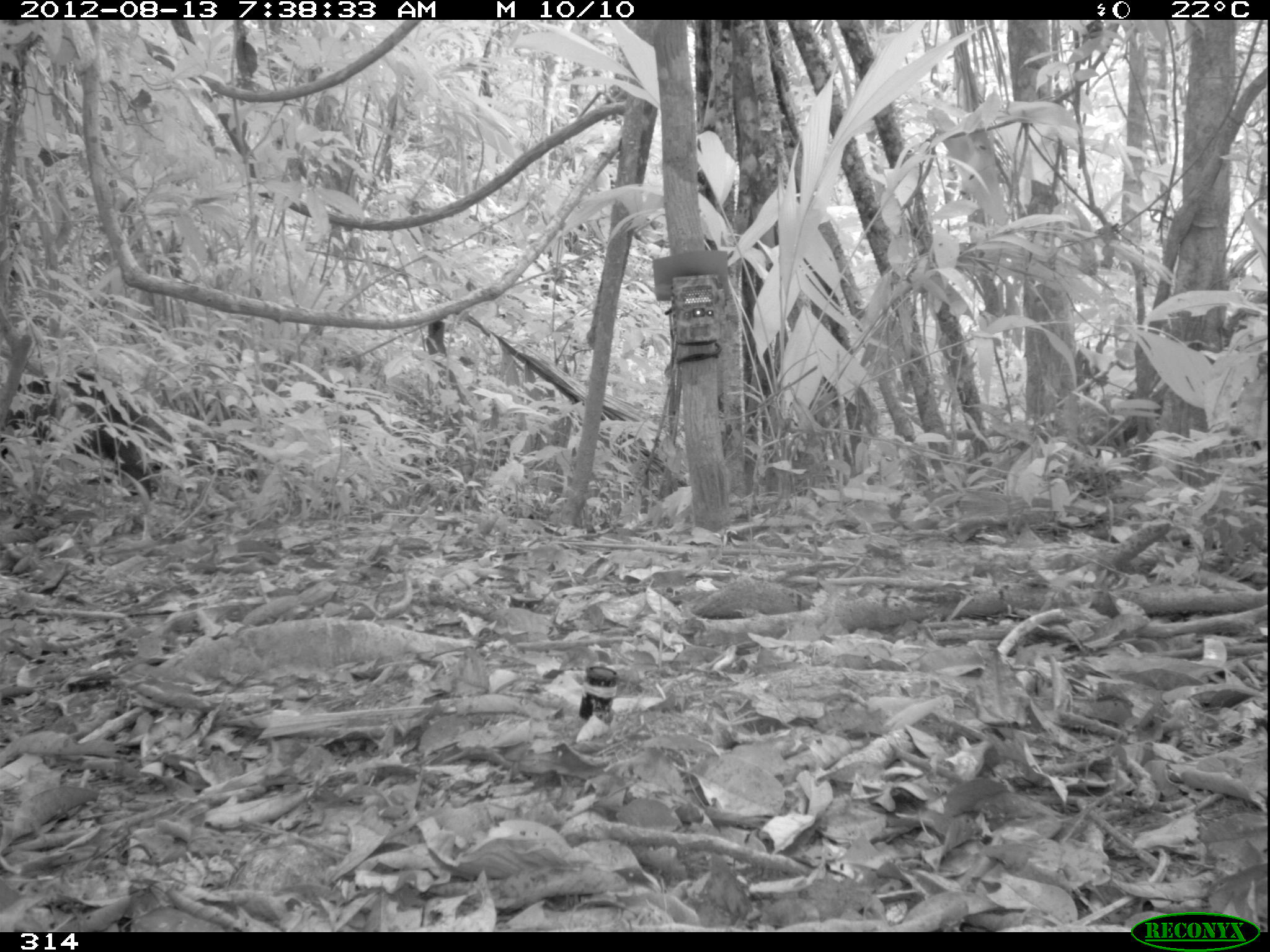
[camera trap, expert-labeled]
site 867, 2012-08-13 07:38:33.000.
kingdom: Animalia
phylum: Chordata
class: Mammalia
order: Artiodactyla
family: Tayassuidae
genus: Tayassu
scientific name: Tayassu pecari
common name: white-lipped peccary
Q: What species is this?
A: Tayassu pecari (white-lipped peccary).